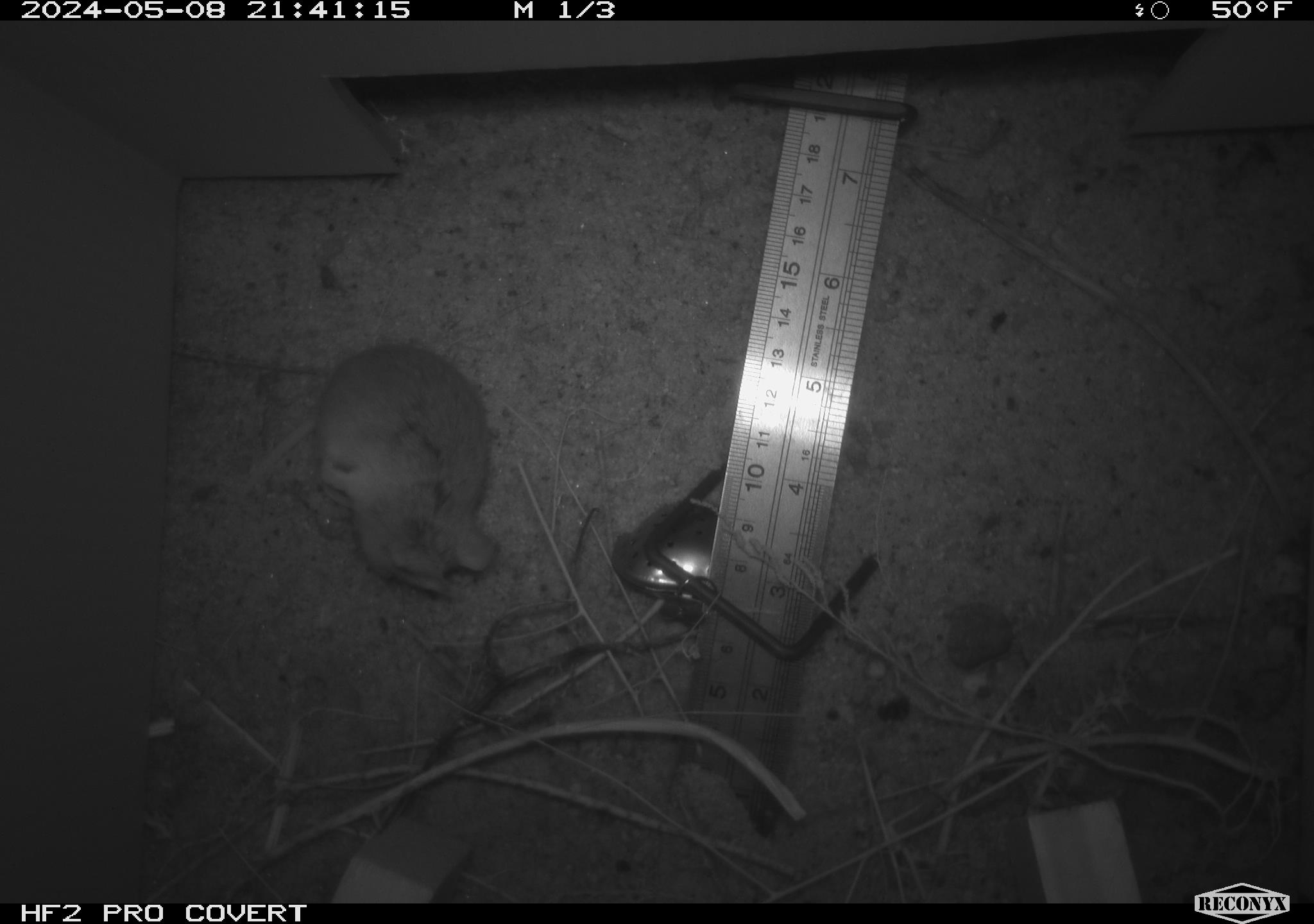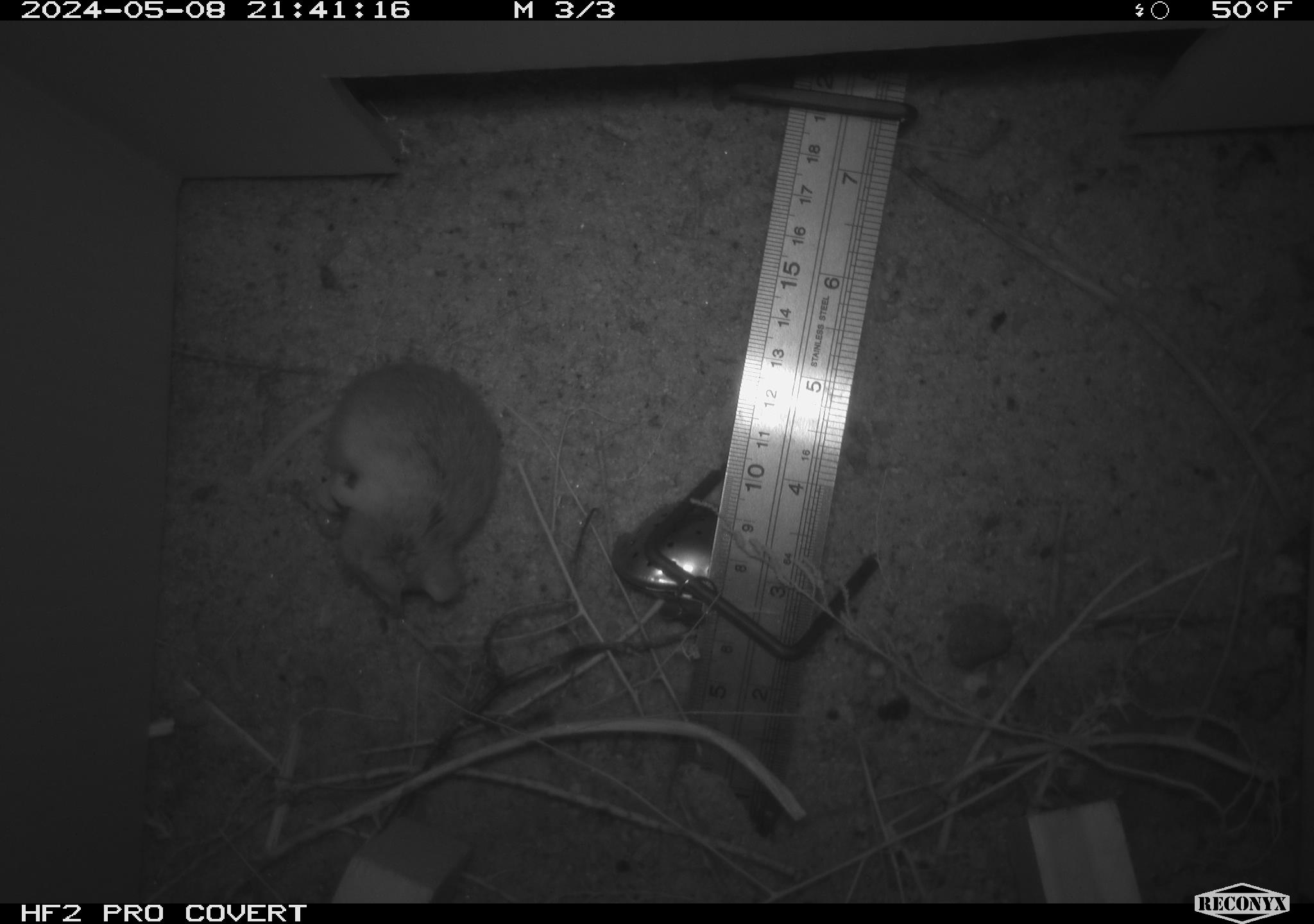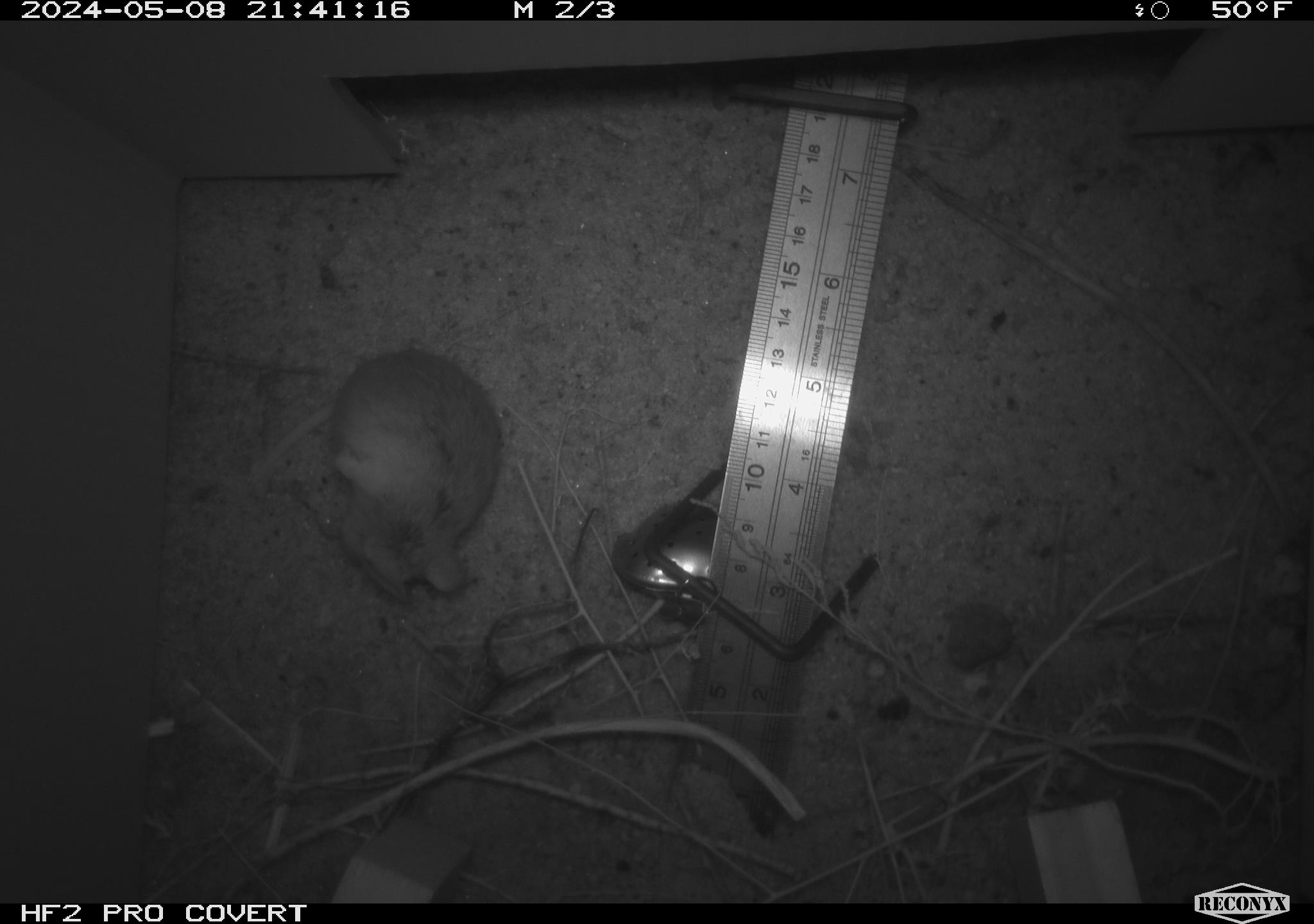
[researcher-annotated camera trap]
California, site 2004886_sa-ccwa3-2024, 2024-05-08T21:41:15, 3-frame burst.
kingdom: Animalia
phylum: Chordata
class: Mammalia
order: Rodentia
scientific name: Rodentia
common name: mouse species